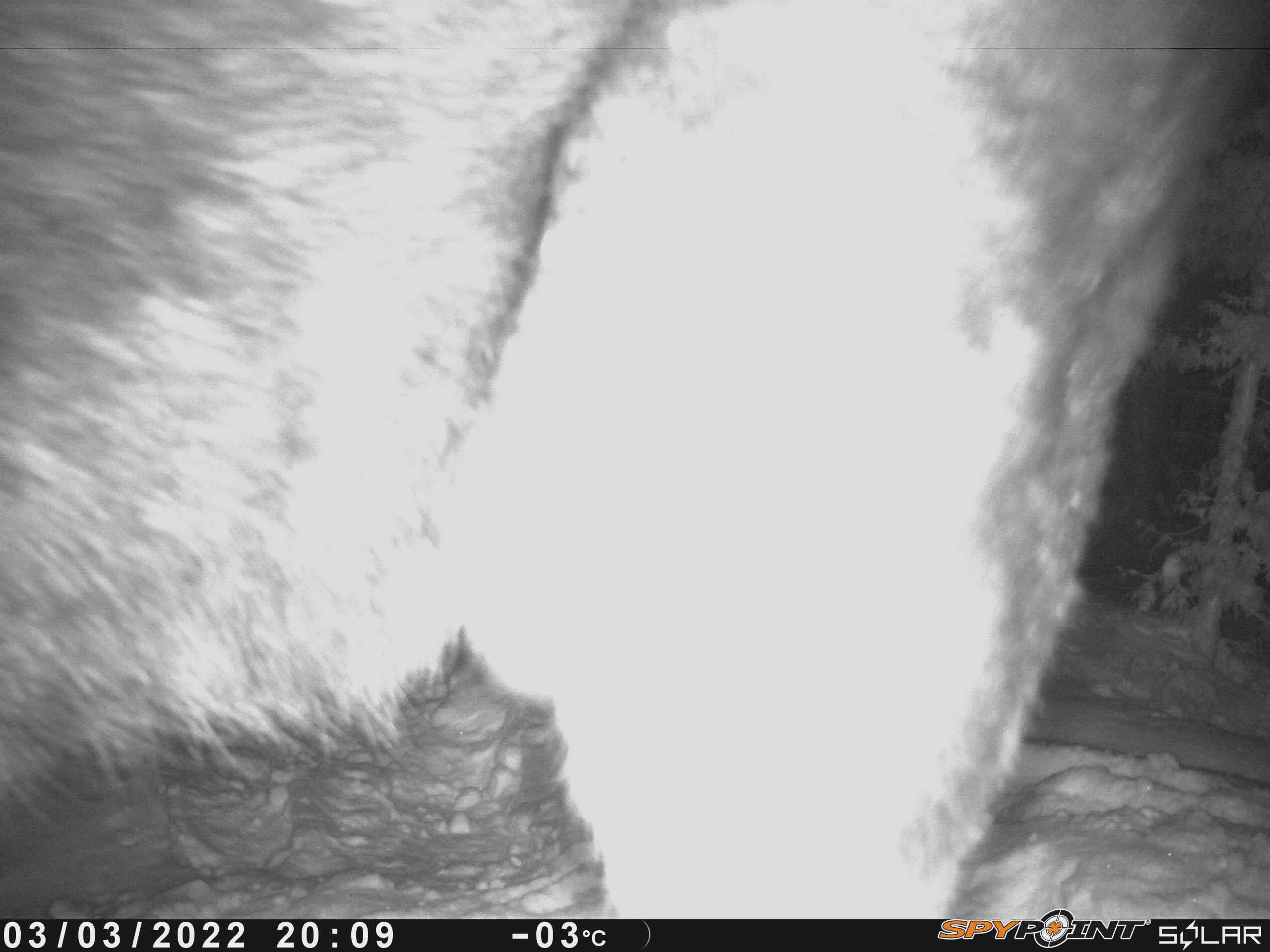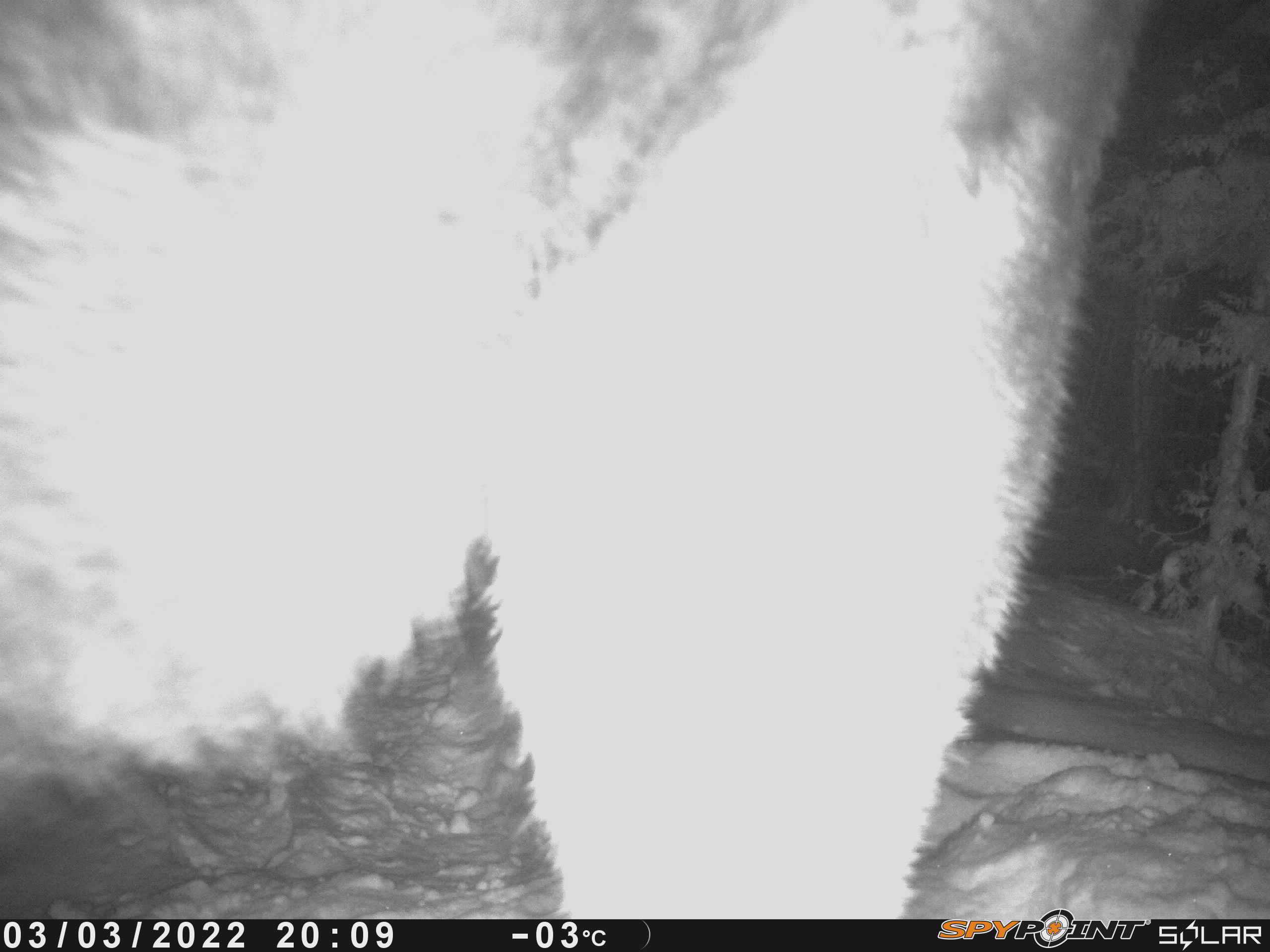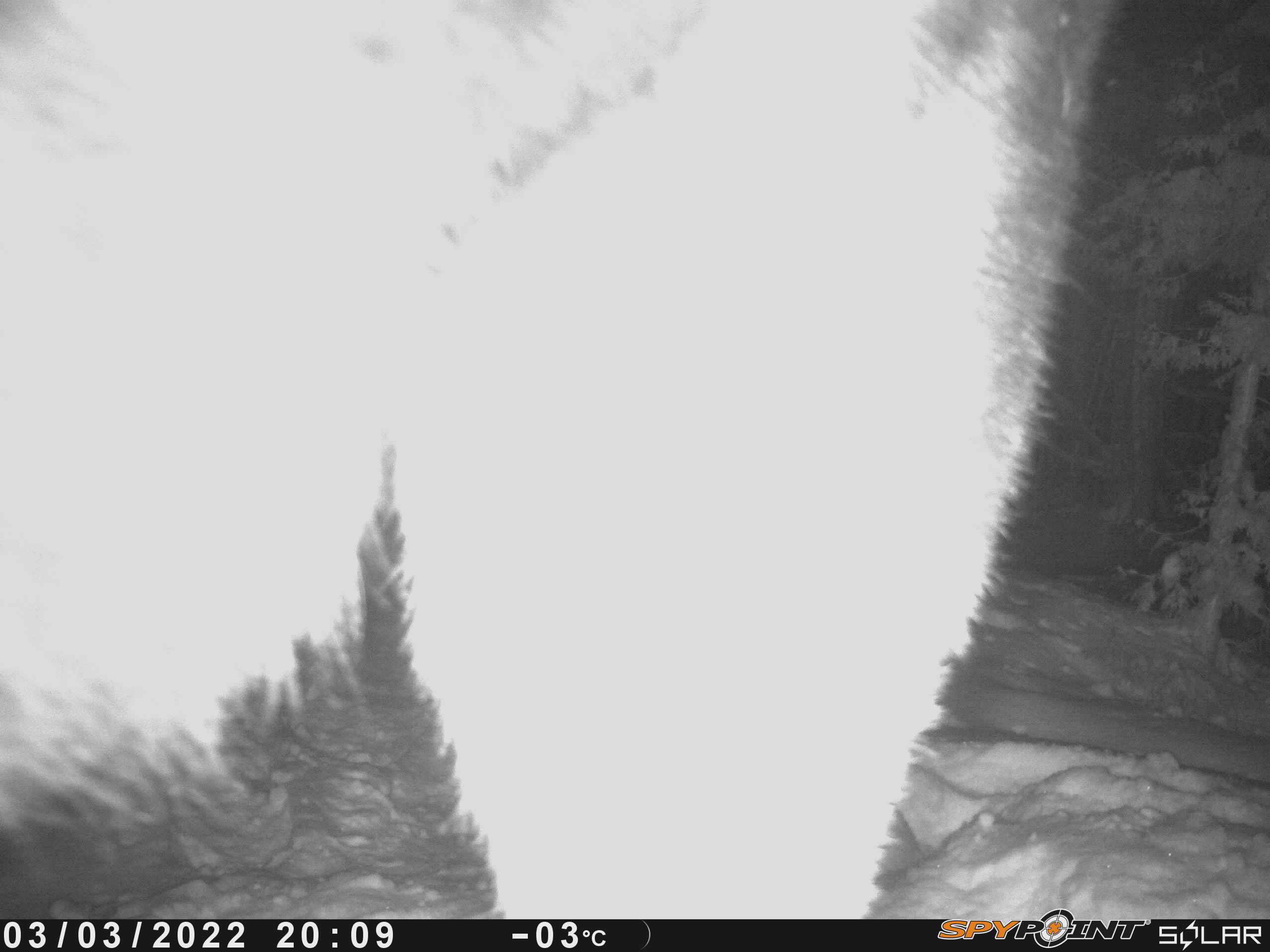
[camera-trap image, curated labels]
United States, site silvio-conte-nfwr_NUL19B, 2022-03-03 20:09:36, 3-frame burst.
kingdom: Animalia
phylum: Chordata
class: Mammalia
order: Artiodactyla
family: Cervidae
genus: Alces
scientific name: Alces alces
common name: moose